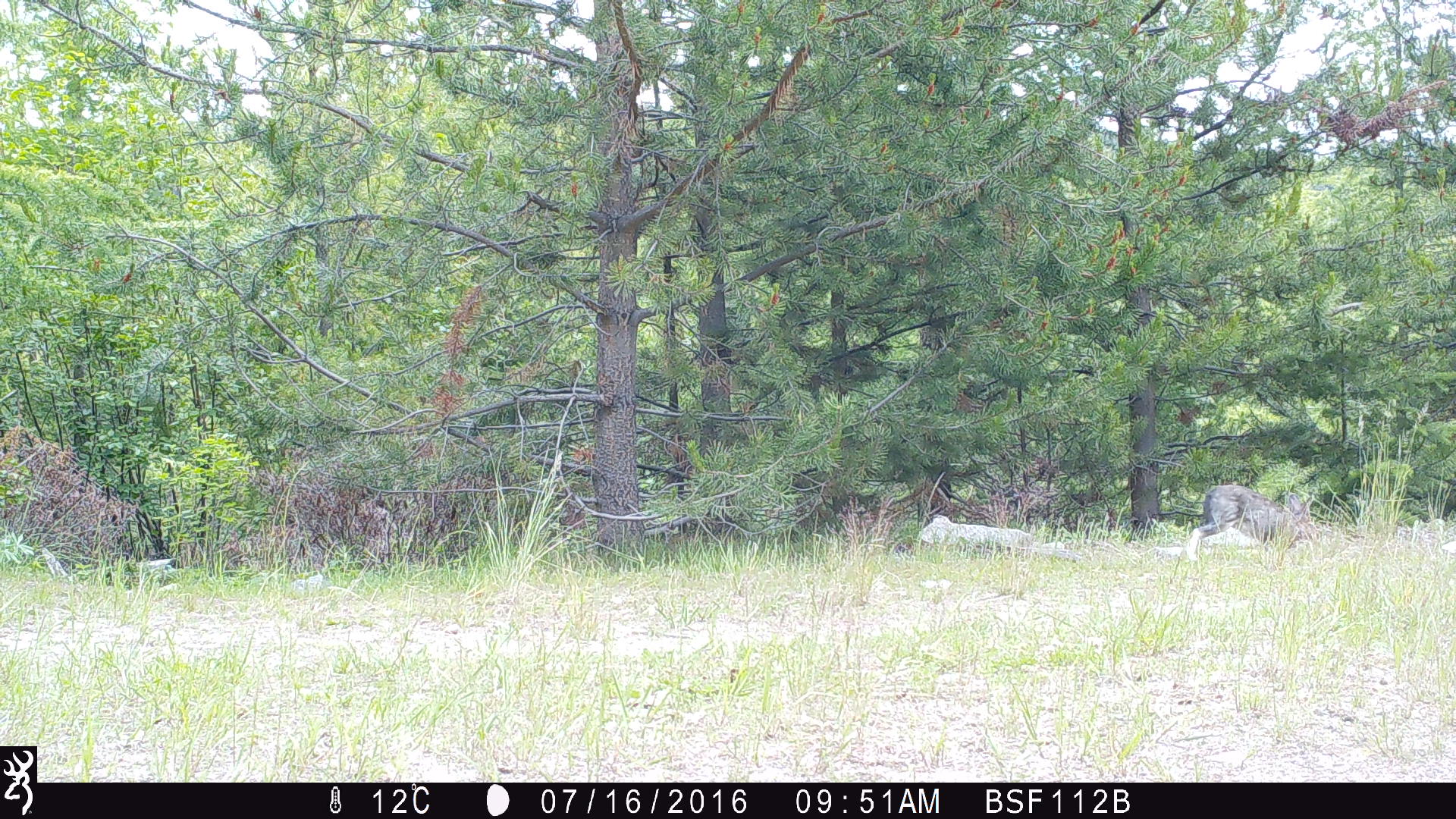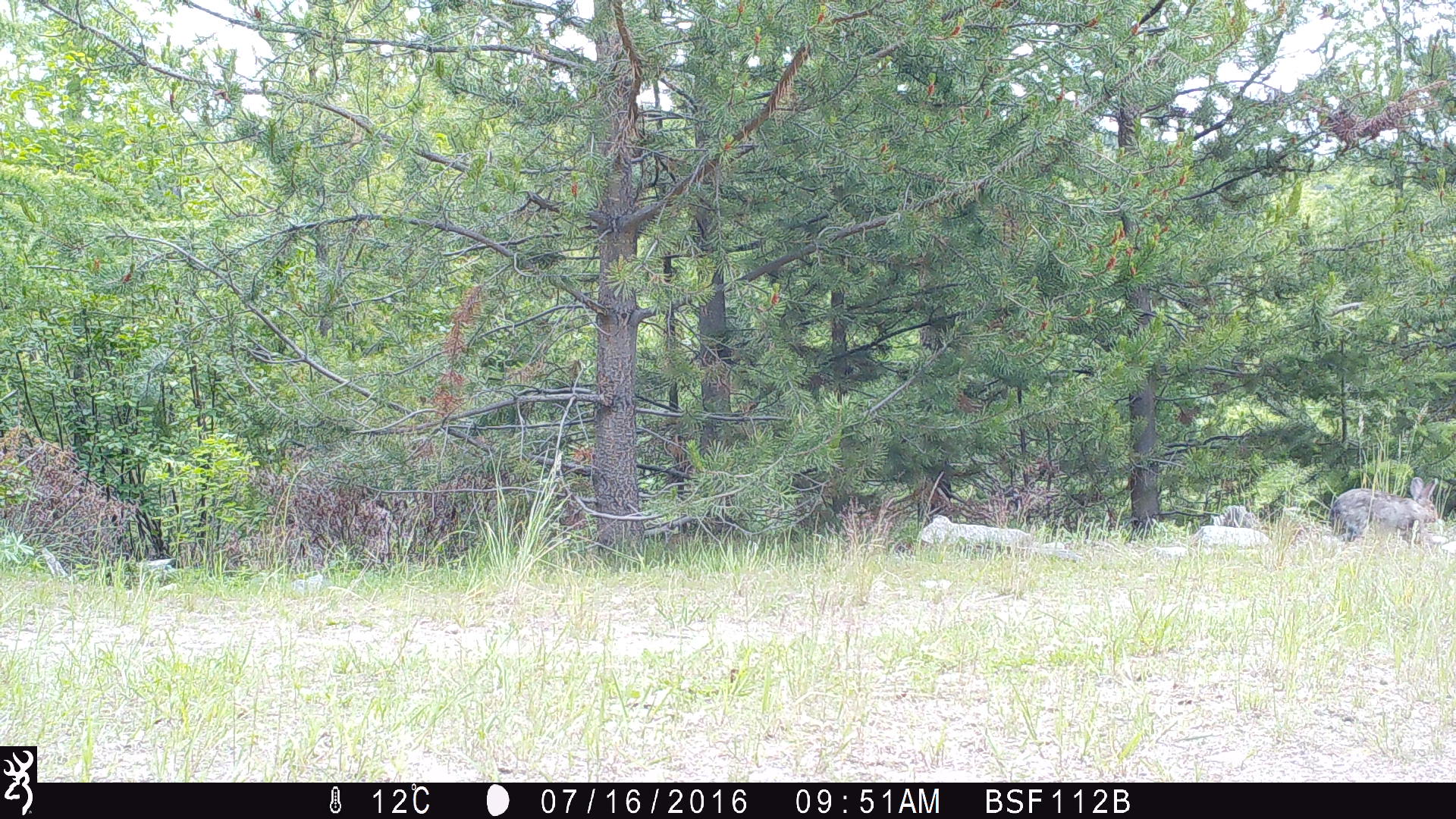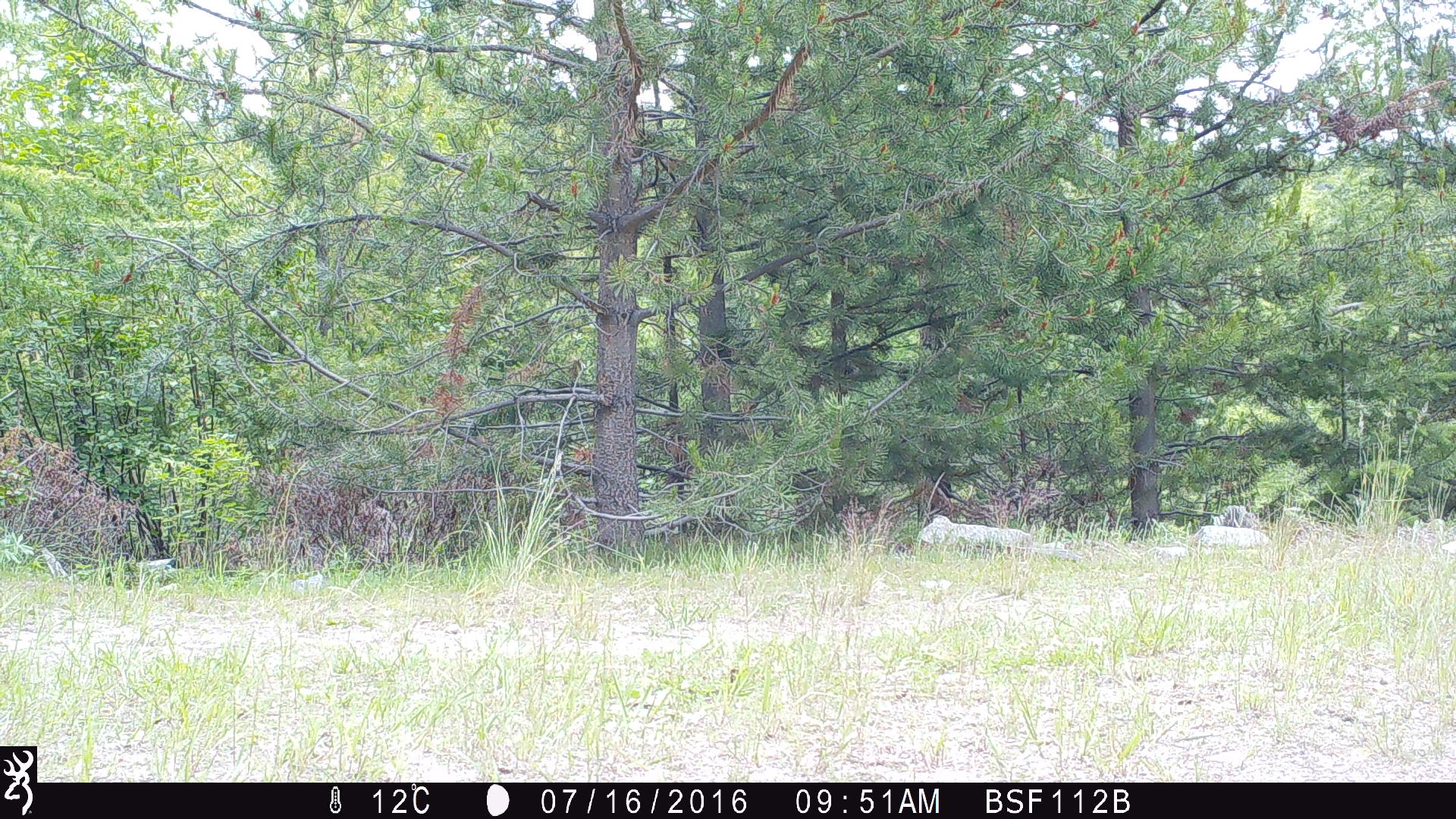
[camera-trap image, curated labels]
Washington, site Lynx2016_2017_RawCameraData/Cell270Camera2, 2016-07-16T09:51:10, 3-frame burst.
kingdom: Animalia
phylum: Chordata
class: Mammalia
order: Lagomorpha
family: Leporidae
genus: Lepus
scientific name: Lepus americanus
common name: snowshoe hare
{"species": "Lepus americanus (snowshoe hare)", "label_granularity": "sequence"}